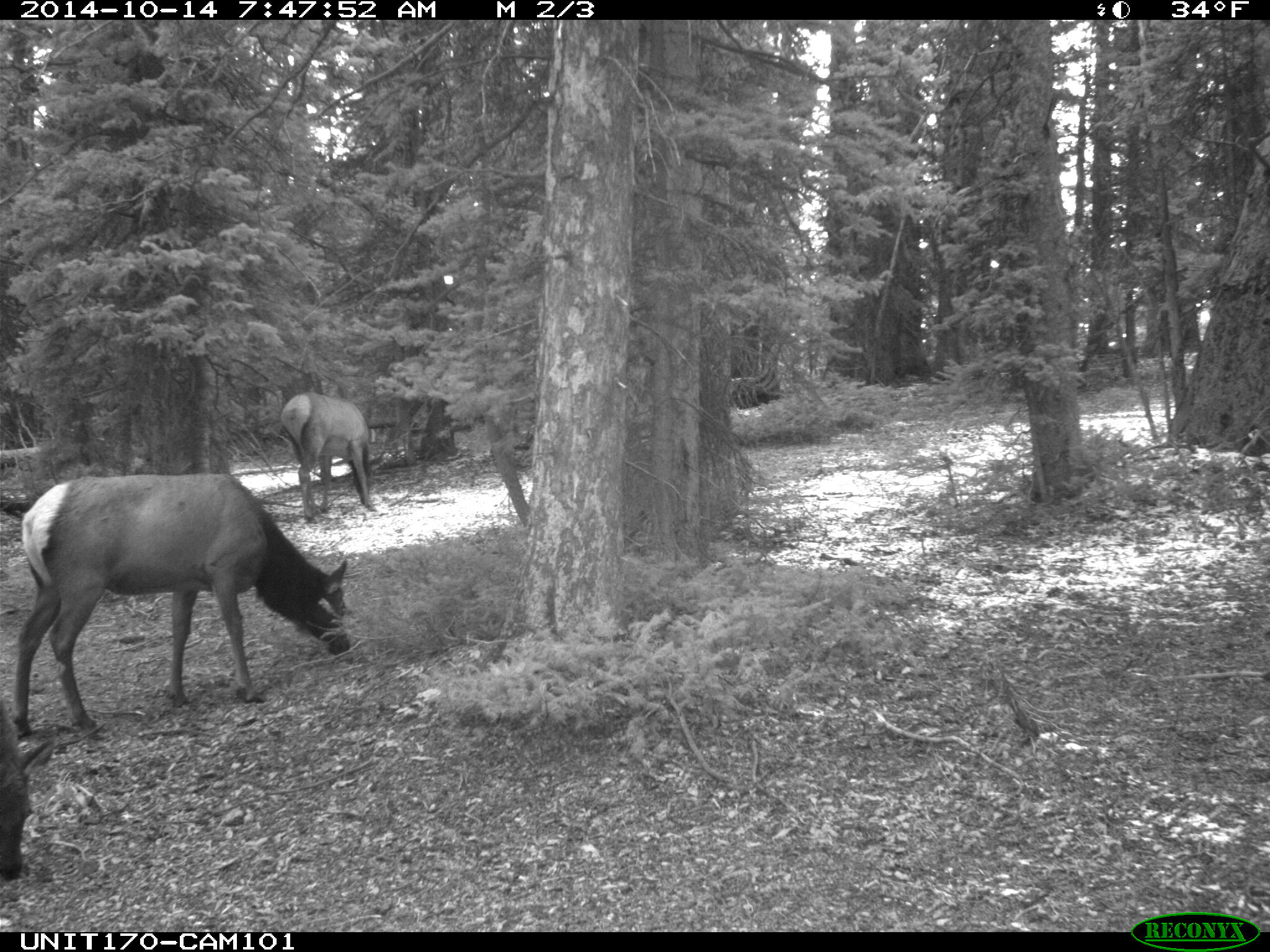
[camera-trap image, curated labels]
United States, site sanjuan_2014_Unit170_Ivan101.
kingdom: Animalia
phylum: Chordata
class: Mammalia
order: Artiodactyla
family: Cervidae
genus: Cervus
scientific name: Cervus elaphus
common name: red deer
Cervus elaphus (red deer).